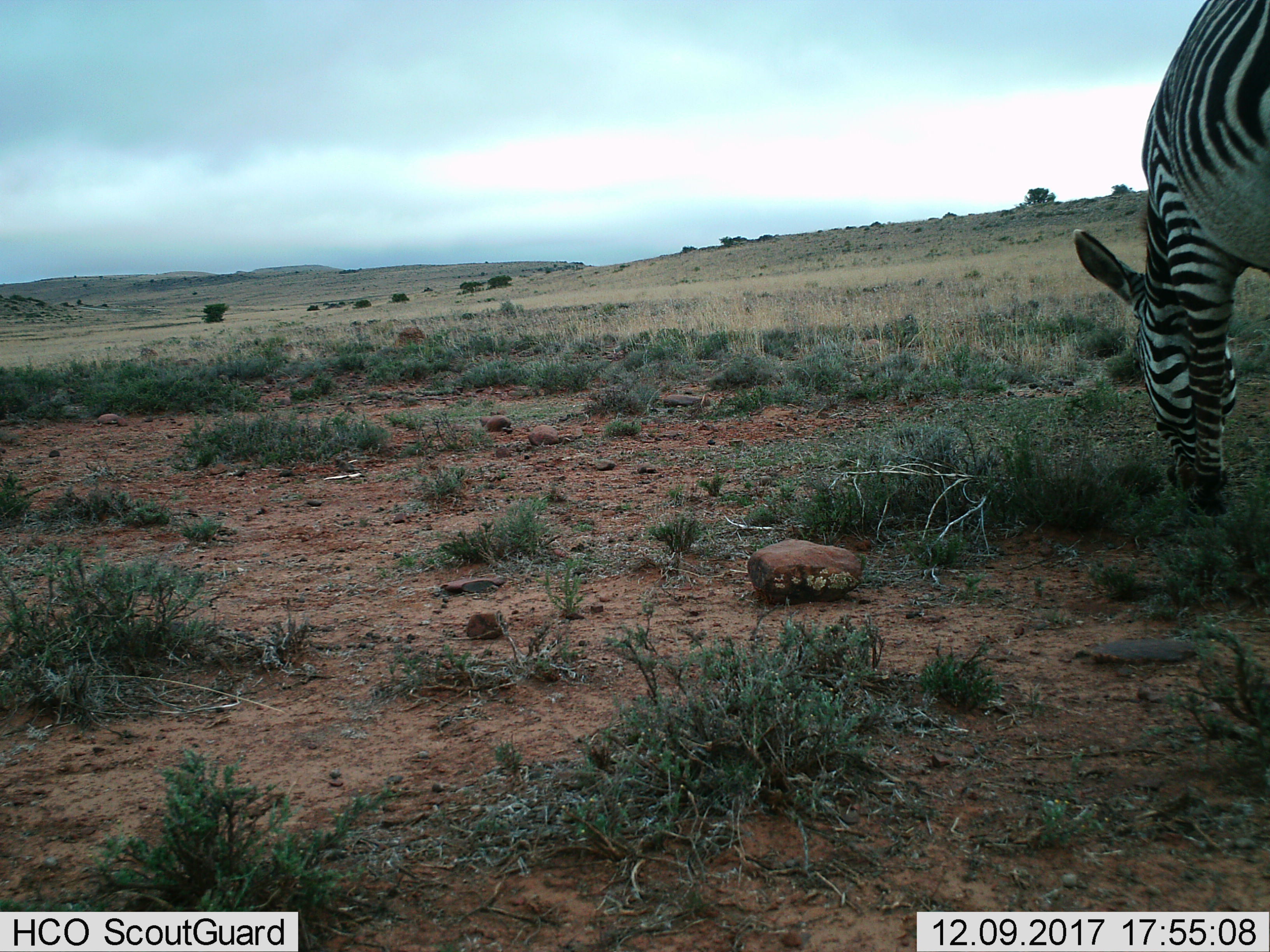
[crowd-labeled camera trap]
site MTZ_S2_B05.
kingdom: Animalia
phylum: Chordata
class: Mammalia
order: Perissodactyla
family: Equidae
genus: Equus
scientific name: Equus zebra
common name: mountain zebra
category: zebramountain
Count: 1.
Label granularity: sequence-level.